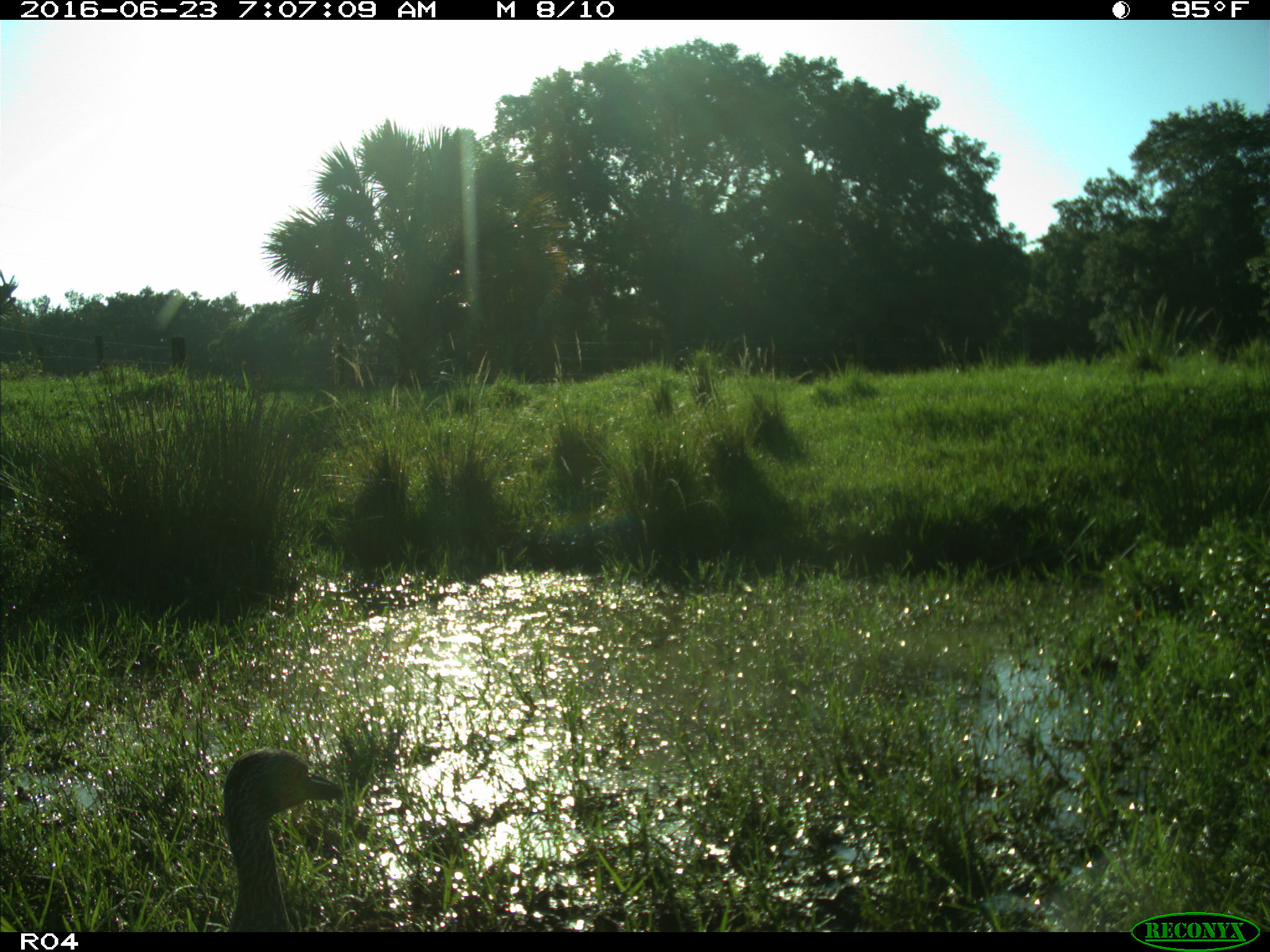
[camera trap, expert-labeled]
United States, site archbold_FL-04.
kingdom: Animalia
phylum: Chordata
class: Aves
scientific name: Aves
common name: birds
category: unidentified bird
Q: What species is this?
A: Unidentified bird (birds) (Aves).